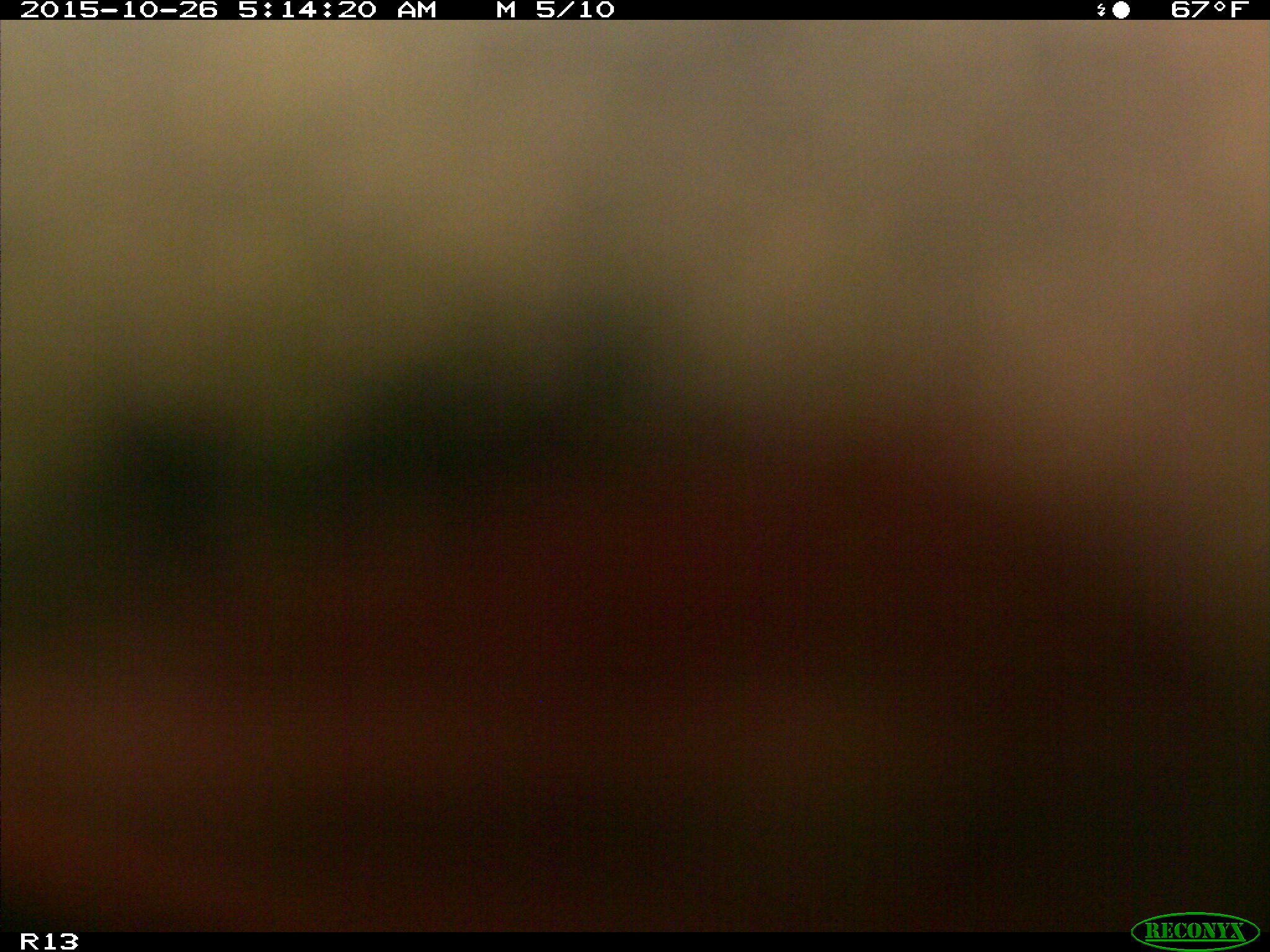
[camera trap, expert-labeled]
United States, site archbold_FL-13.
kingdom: Animalia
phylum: Chordata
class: Mammalia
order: Artiodactyla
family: Bovidae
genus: Bos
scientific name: Bos taurus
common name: domestic cow